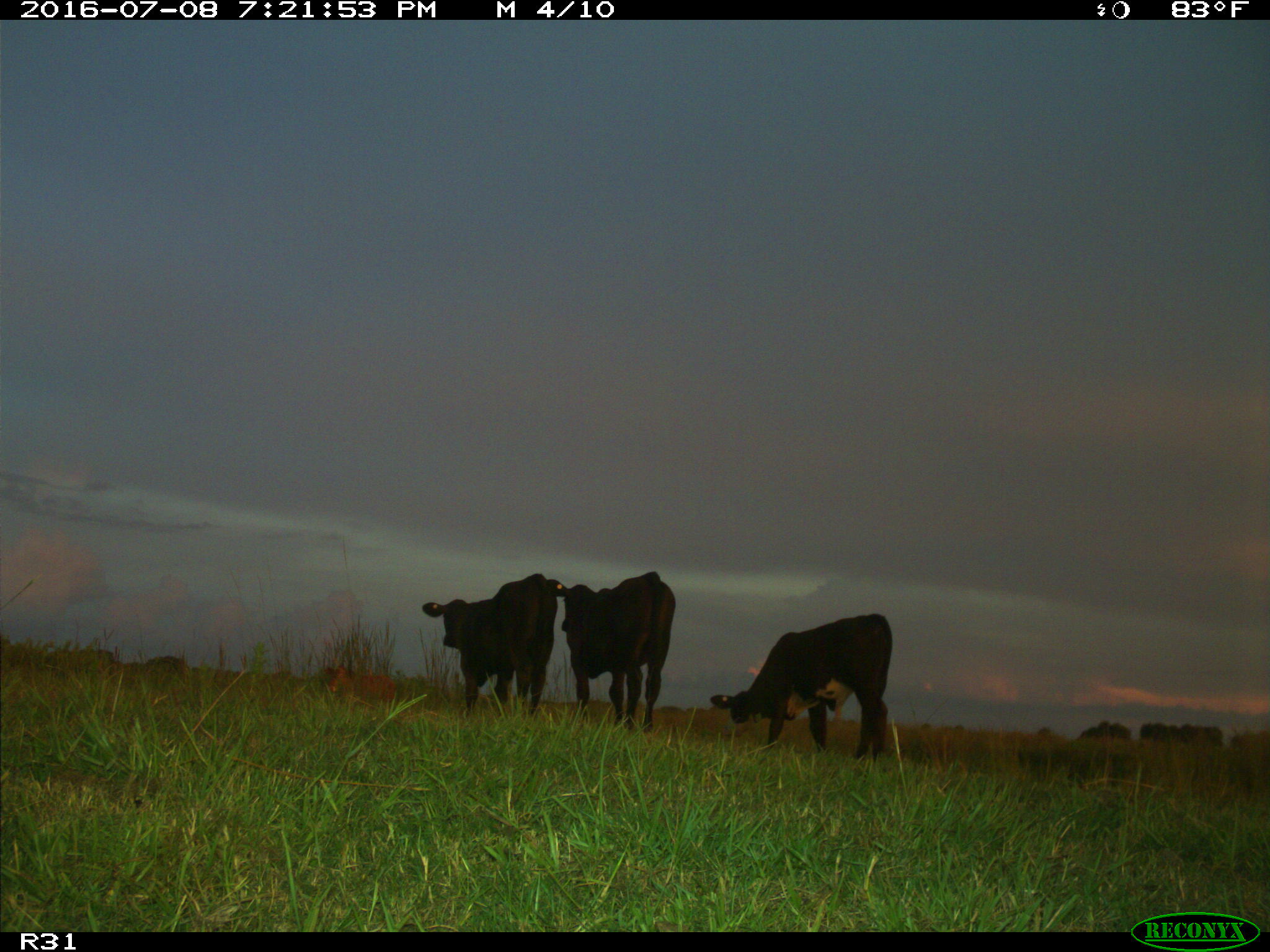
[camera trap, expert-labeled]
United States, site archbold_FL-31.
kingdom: Animalia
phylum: Chordata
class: Mammalia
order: Artiodactyla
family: Bovidae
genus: Bos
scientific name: Bos taurus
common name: domestic cow